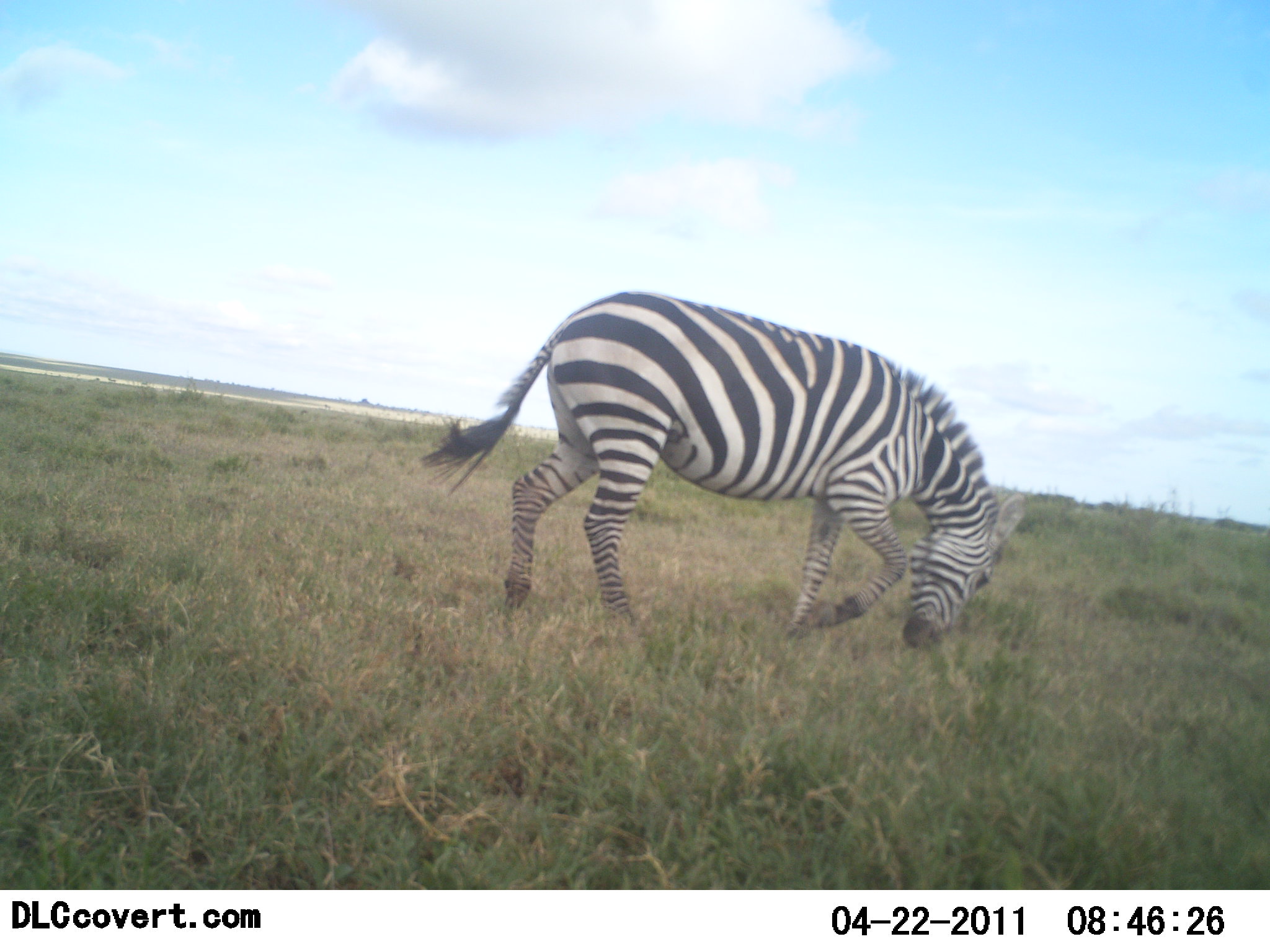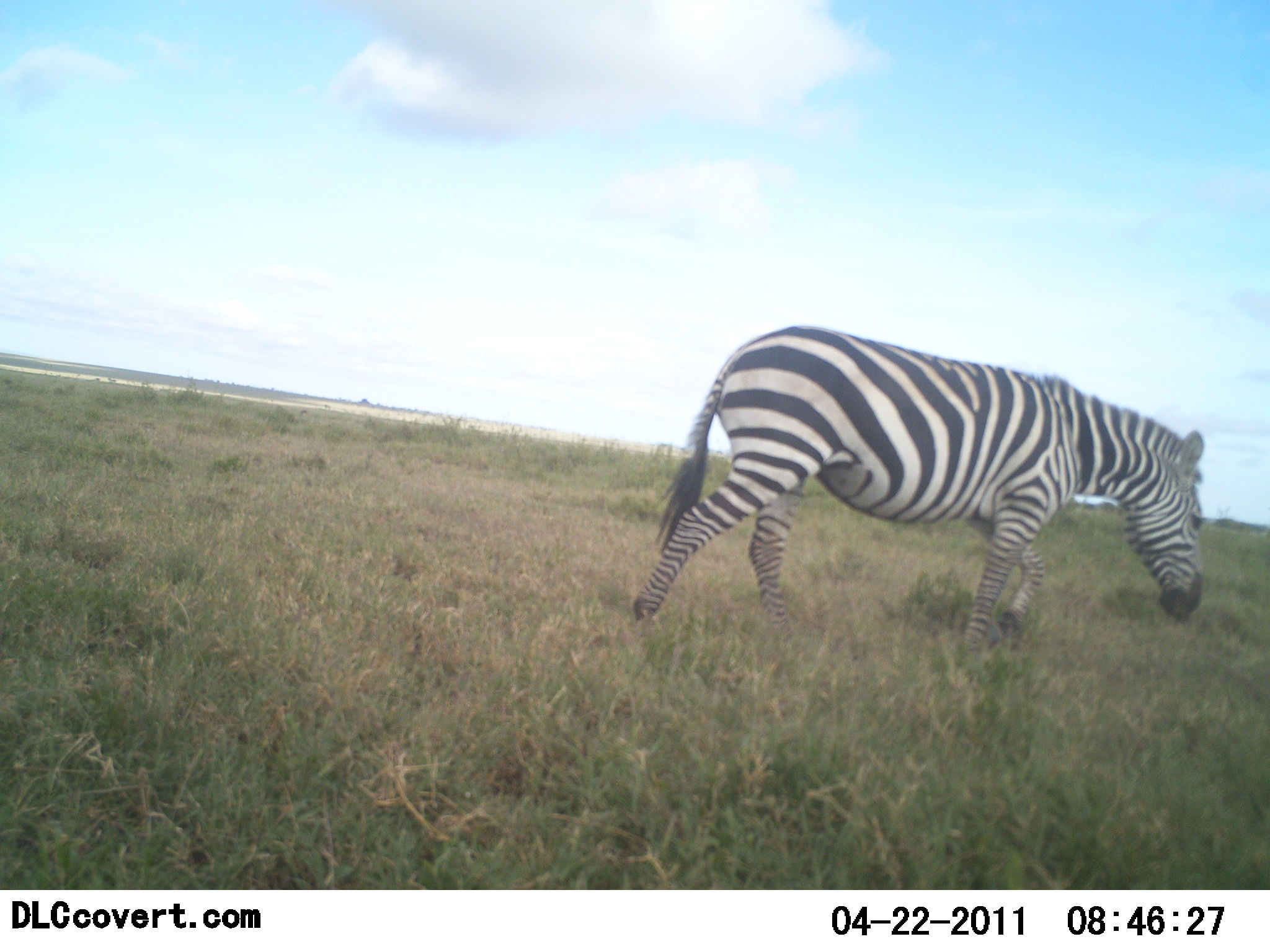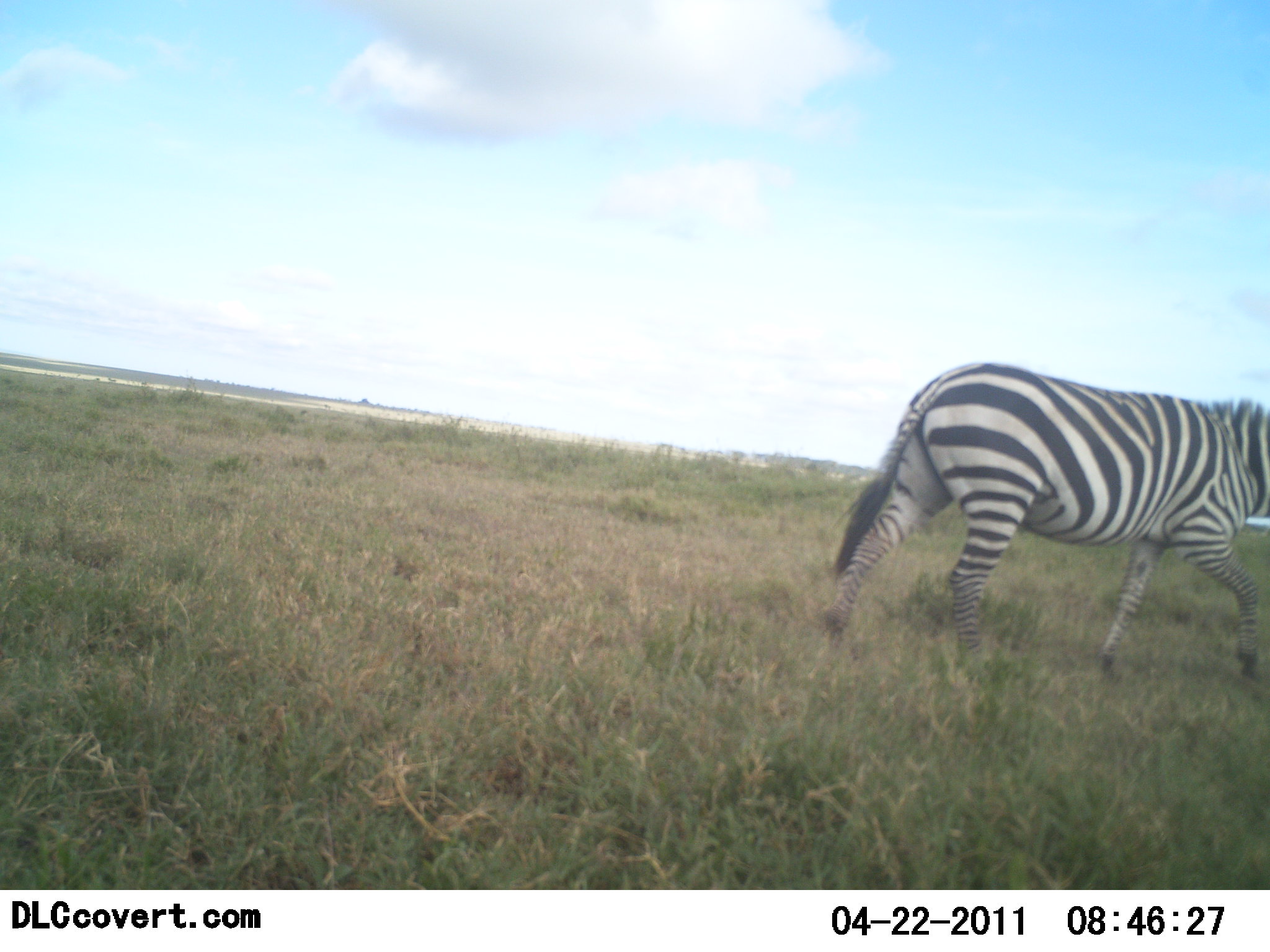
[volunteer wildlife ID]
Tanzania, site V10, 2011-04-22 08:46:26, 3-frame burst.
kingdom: Animalia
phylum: Chordata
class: Mammalia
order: Perissodactyla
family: Equidae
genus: Equus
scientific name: Equus quagga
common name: plains zebra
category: zebra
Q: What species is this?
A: Zebra (plains zebra) (Equus quagga).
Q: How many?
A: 1.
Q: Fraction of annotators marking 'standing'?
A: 0%.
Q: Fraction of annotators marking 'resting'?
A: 0%.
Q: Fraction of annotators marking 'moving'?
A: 82%.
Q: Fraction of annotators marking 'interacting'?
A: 0%.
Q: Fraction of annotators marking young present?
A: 0%.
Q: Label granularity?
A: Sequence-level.